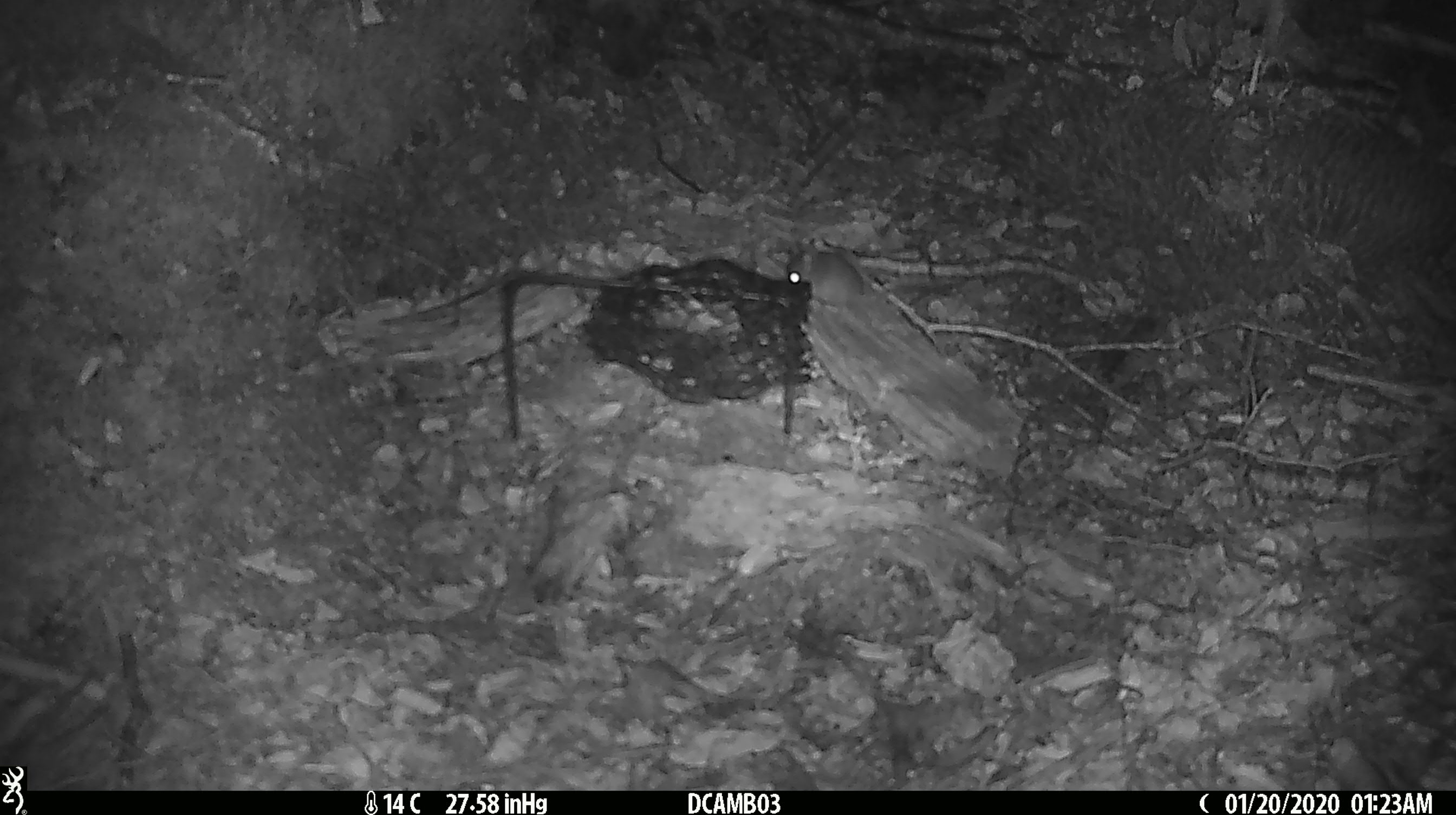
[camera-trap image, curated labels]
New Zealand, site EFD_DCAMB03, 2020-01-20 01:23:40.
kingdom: Animalia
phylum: Chordata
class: Mammalia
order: Rodentia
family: Muridae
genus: Mus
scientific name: Mus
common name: mouse